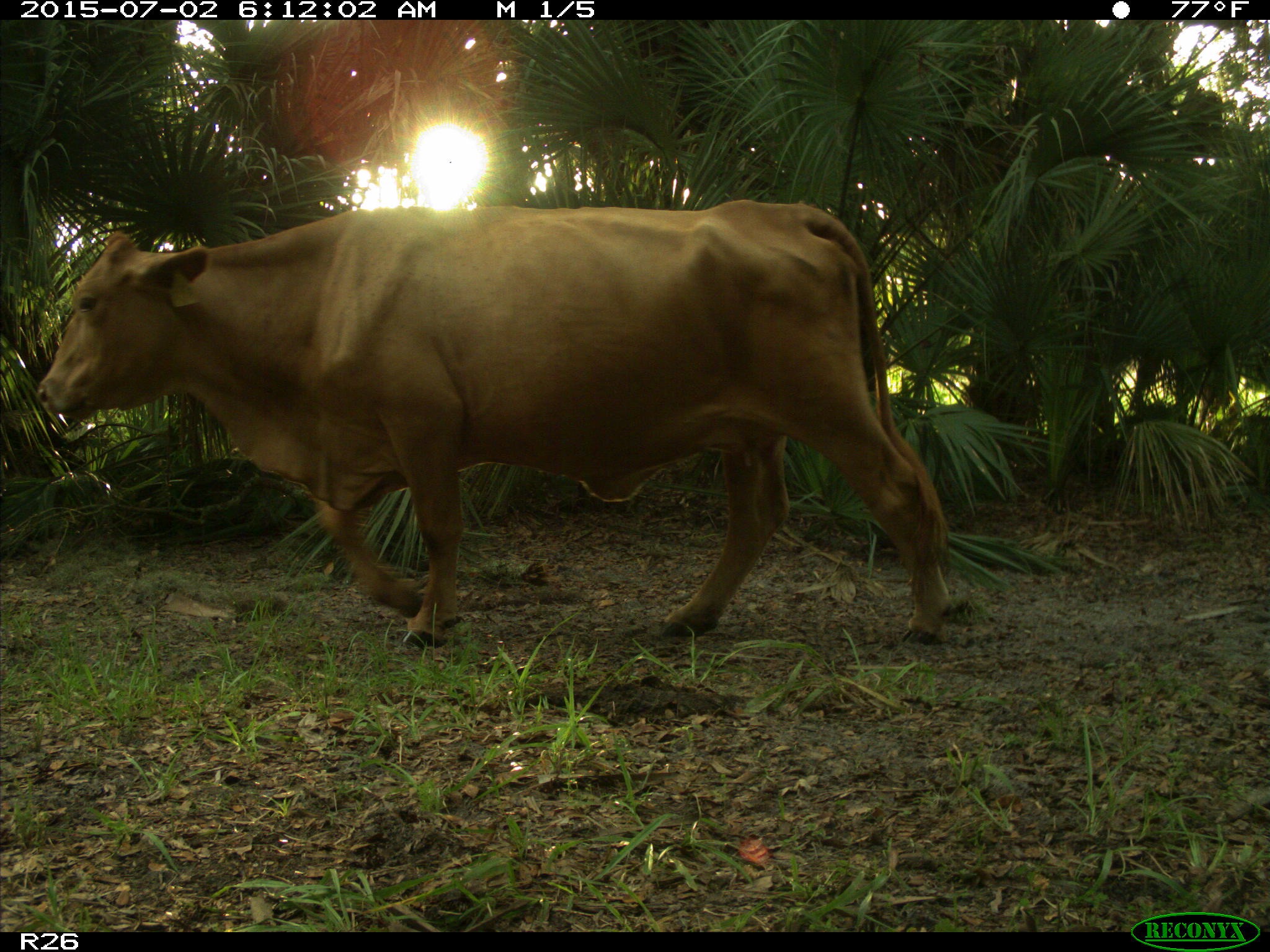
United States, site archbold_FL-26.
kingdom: Animalia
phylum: Chordata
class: Mammalia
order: Artiodactyla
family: Bovidae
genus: Bos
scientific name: Bos taurus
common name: domestic cow